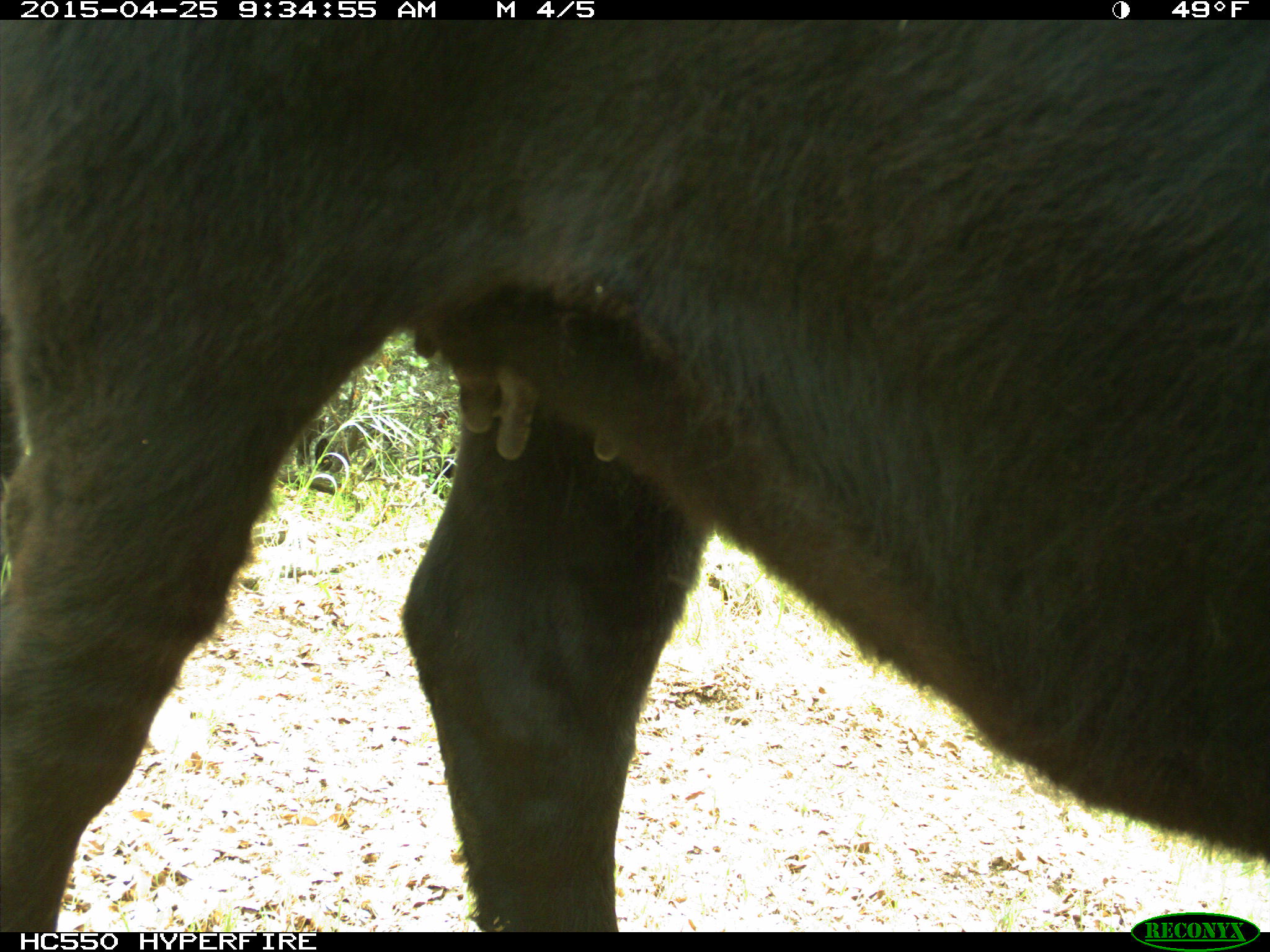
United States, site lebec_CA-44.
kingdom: Animalia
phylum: Chordata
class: Mammalia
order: Artiodactyla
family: Suidae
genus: Sus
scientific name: Sus scrofa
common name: wild boar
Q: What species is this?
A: Sus scrofa (wild boar).